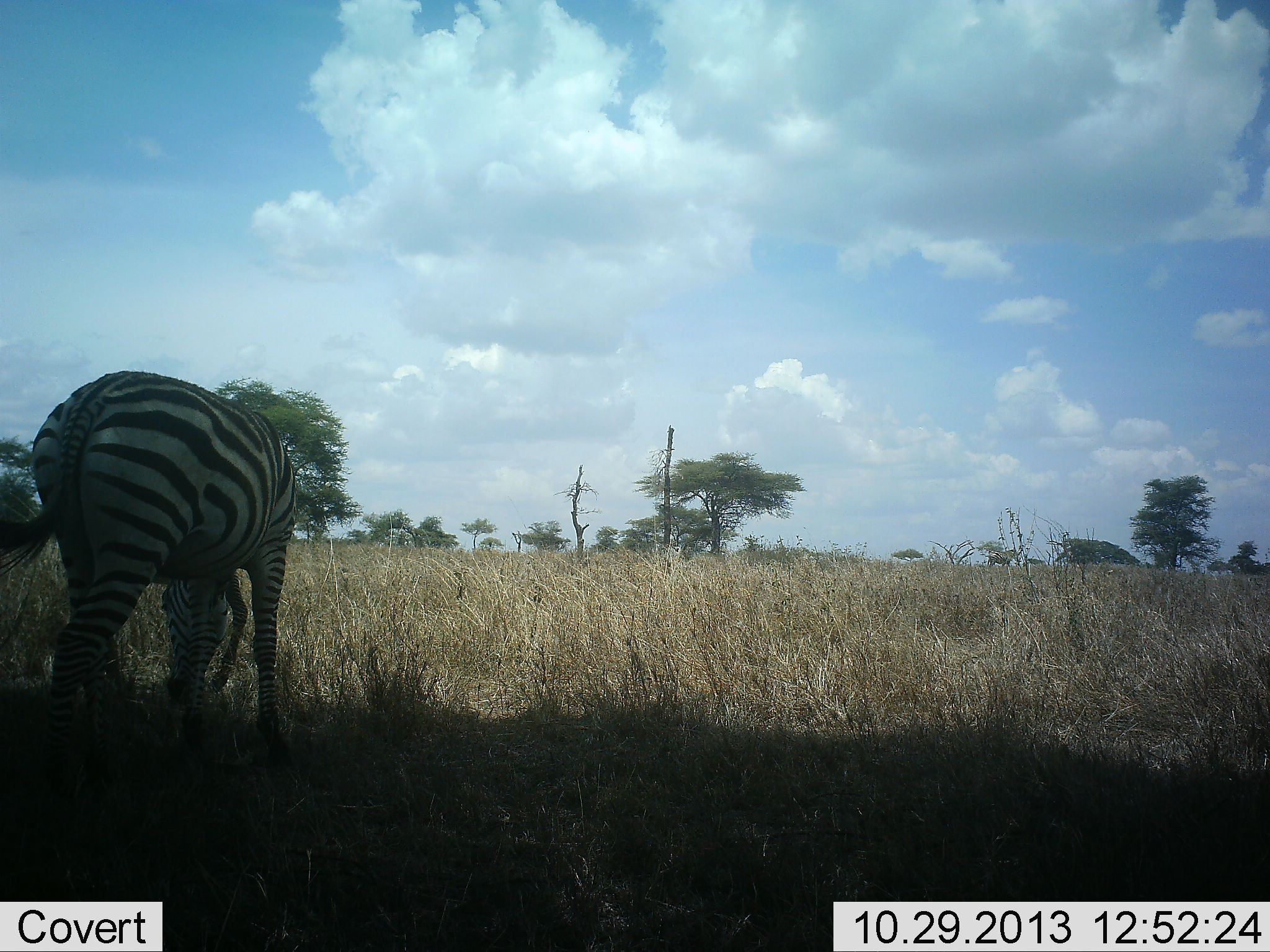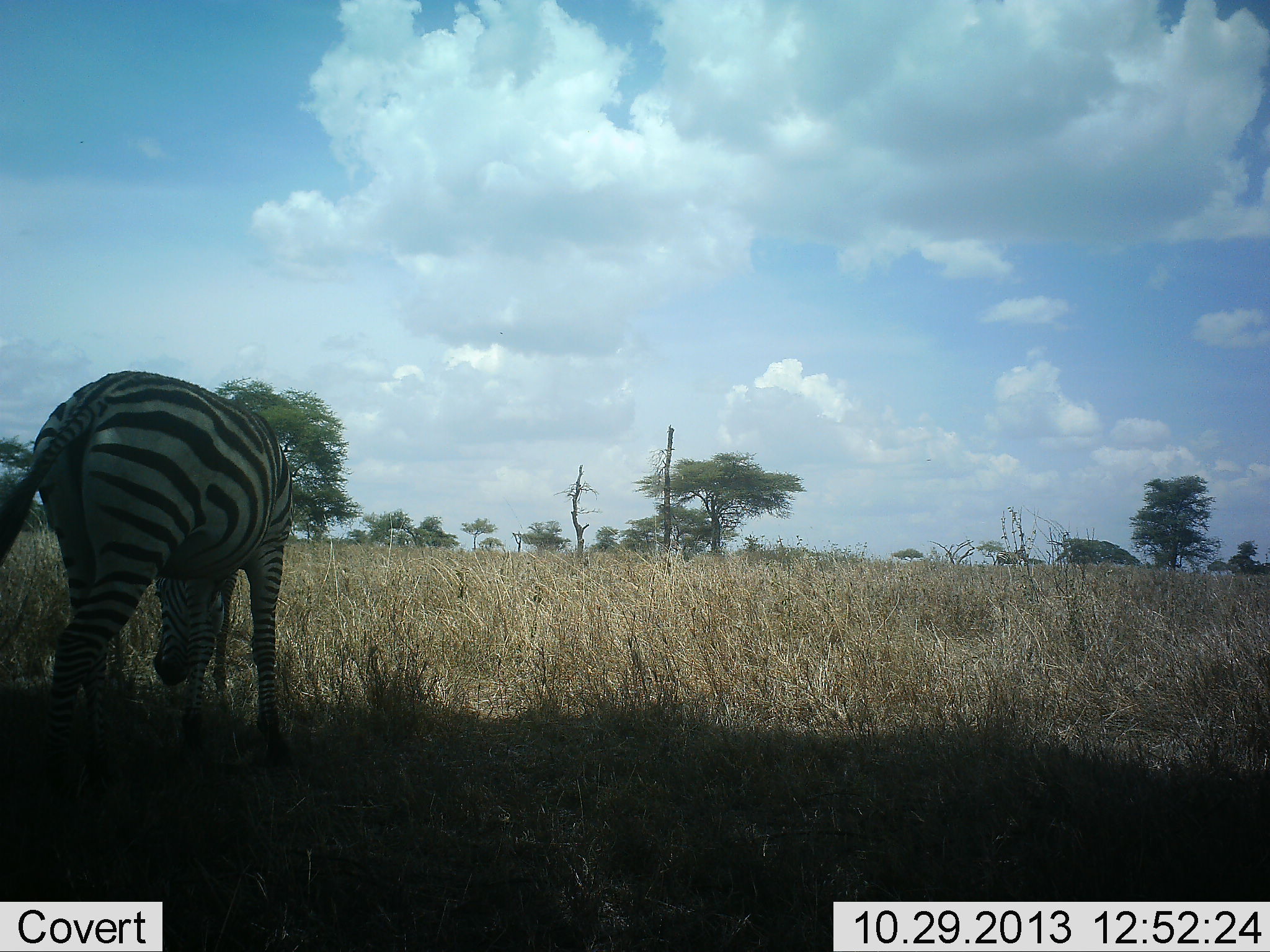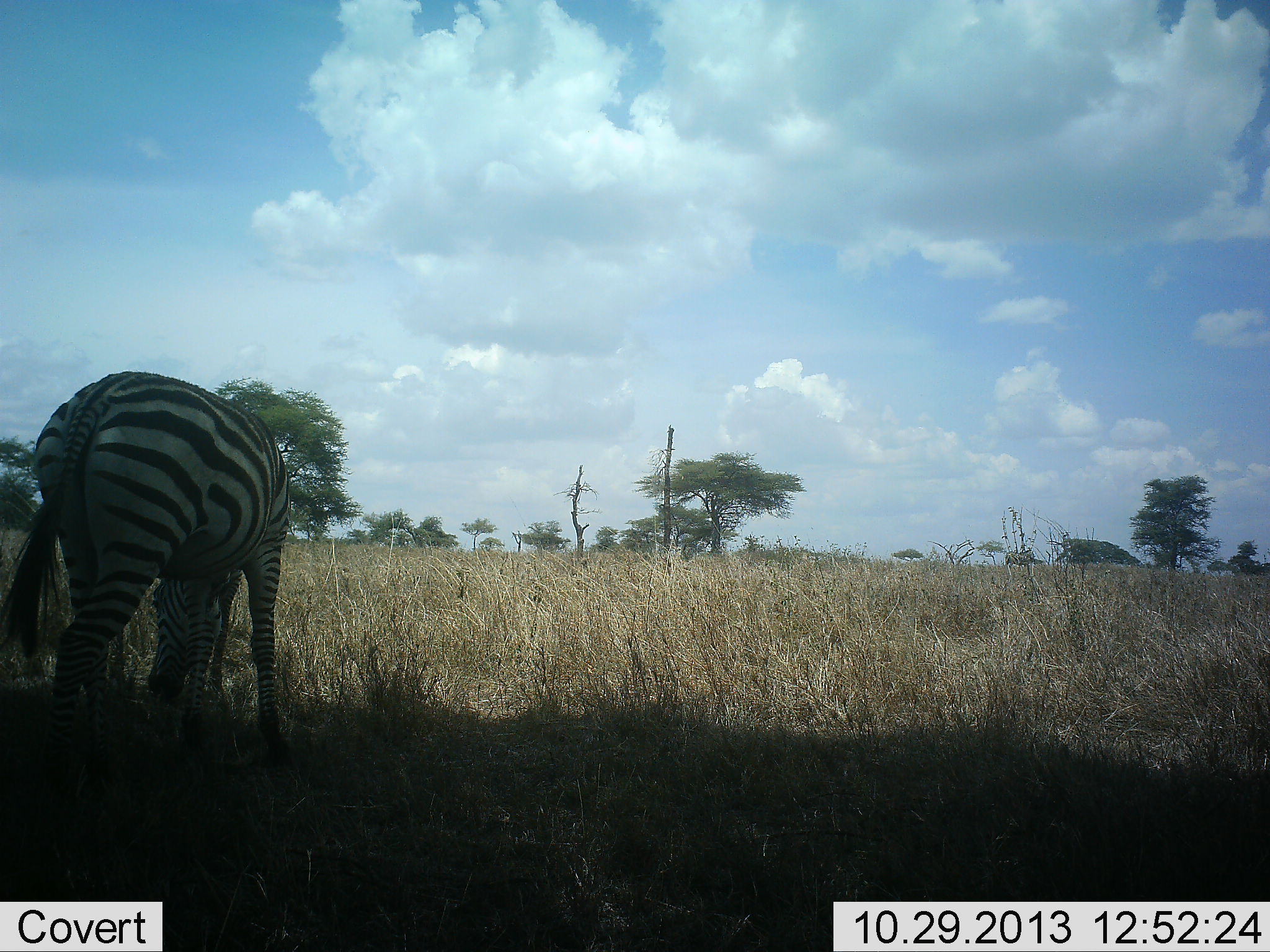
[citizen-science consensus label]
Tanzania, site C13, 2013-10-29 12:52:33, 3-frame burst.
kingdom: Animalia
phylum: Chordata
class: Mammalia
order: Perissodactyla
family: Equidae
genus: Equus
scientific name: Equus quagga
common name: plains zebra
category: zebra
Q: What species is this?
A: Zebra (plains zebra) (Equus quagga).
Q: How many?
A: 2.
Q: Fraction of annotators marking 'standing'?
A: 20%.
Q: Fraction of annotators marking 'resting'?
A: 10%.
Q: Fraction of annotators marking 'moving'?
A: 50%.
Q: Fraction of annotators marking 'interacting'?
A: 0%.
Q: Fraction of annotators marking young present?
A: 0%.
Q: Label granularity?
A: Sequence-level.